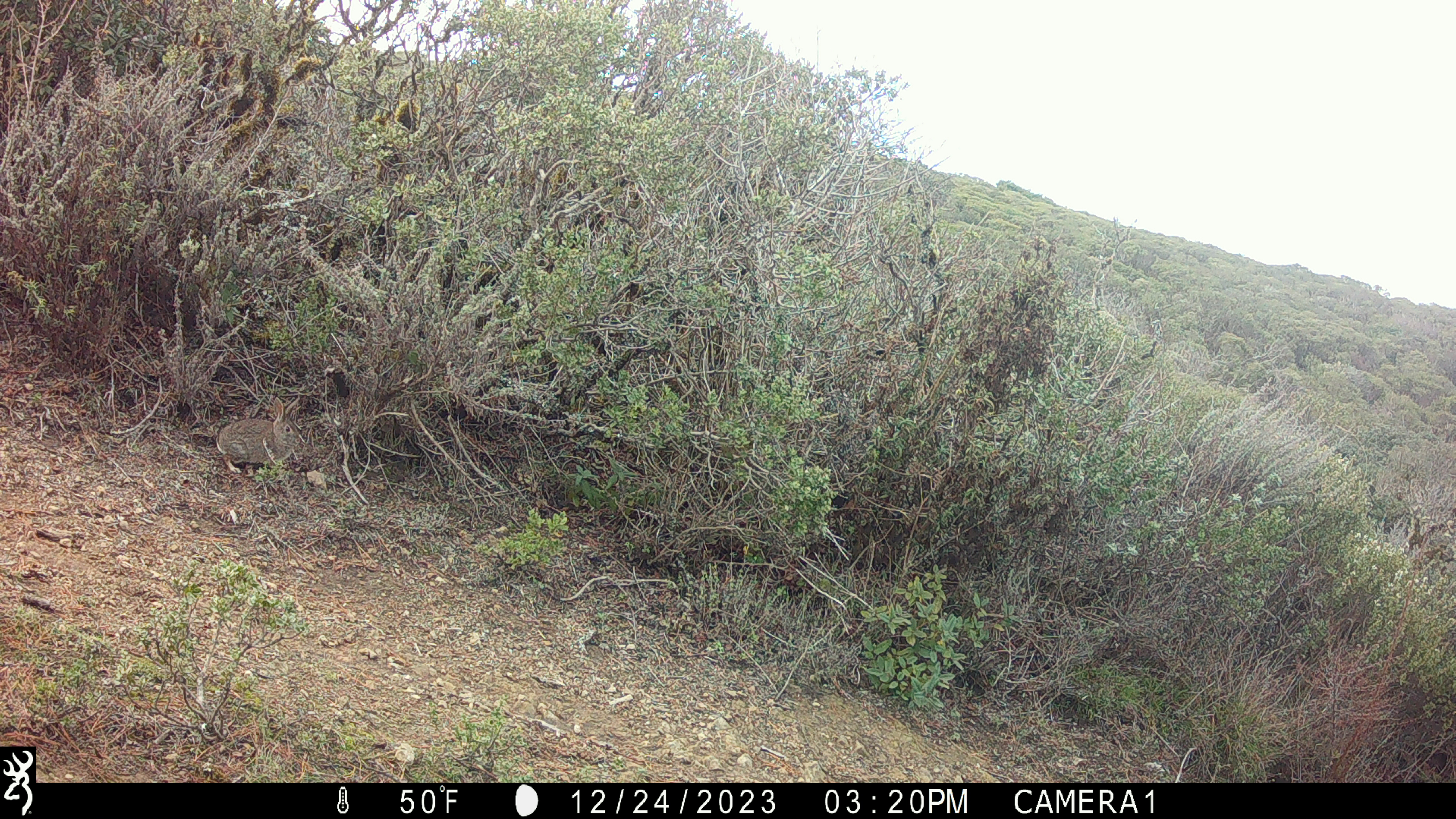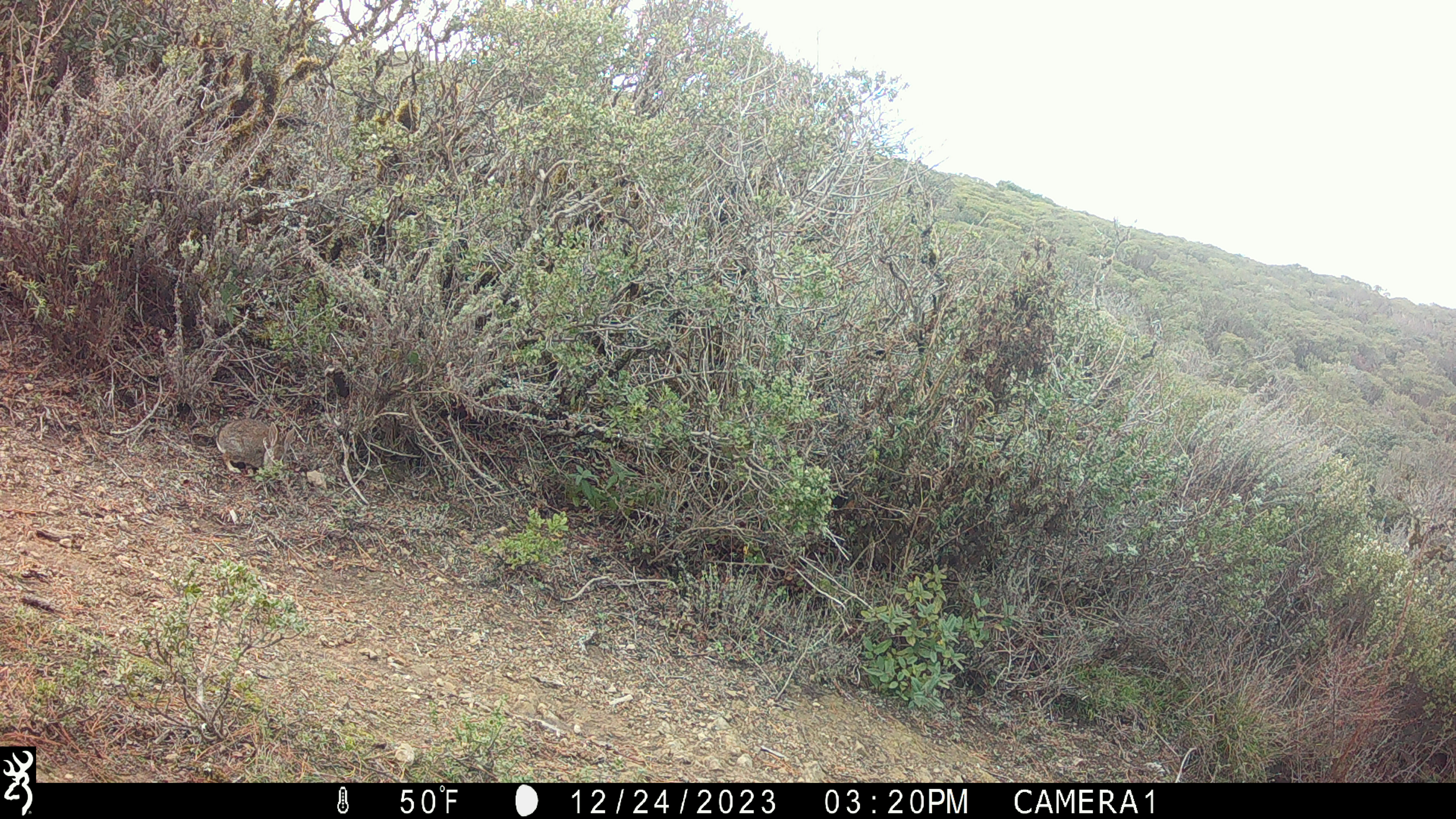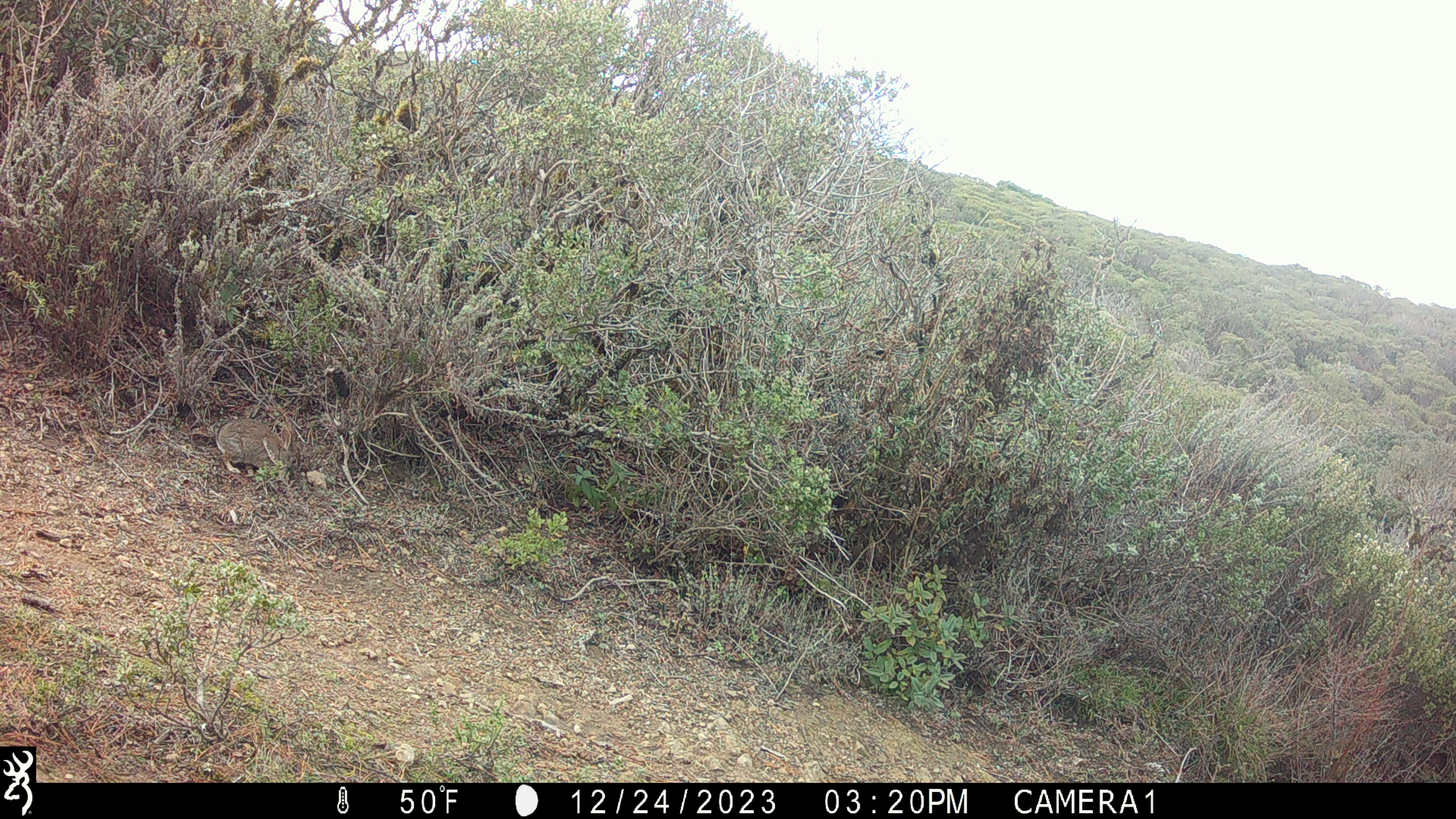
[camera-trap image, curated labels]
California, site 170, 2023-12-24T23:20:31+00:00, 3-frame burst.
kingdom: Animalia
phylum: Chordata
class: Mammalia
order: Lagomorpha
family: Leporidae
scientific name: Leporidae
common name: rabbit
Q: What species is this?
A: Rabbit (Leporidae).